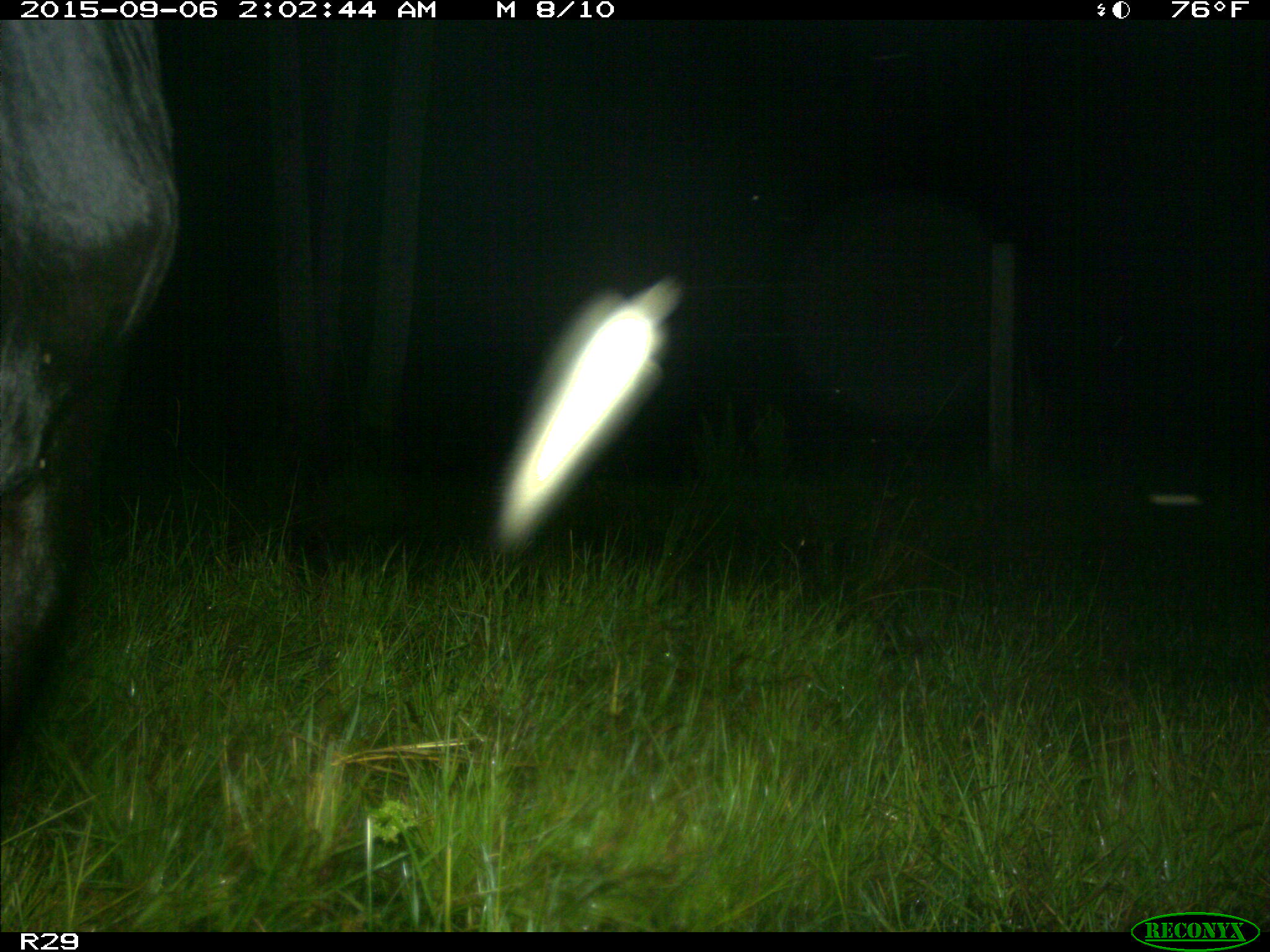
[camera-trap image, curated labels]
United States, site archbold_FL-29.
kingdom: Animalia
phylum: Chordata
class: Mammalia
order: Artiodactyla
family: Bovidae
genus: Bos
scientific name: Bos taurus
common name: domestic cow